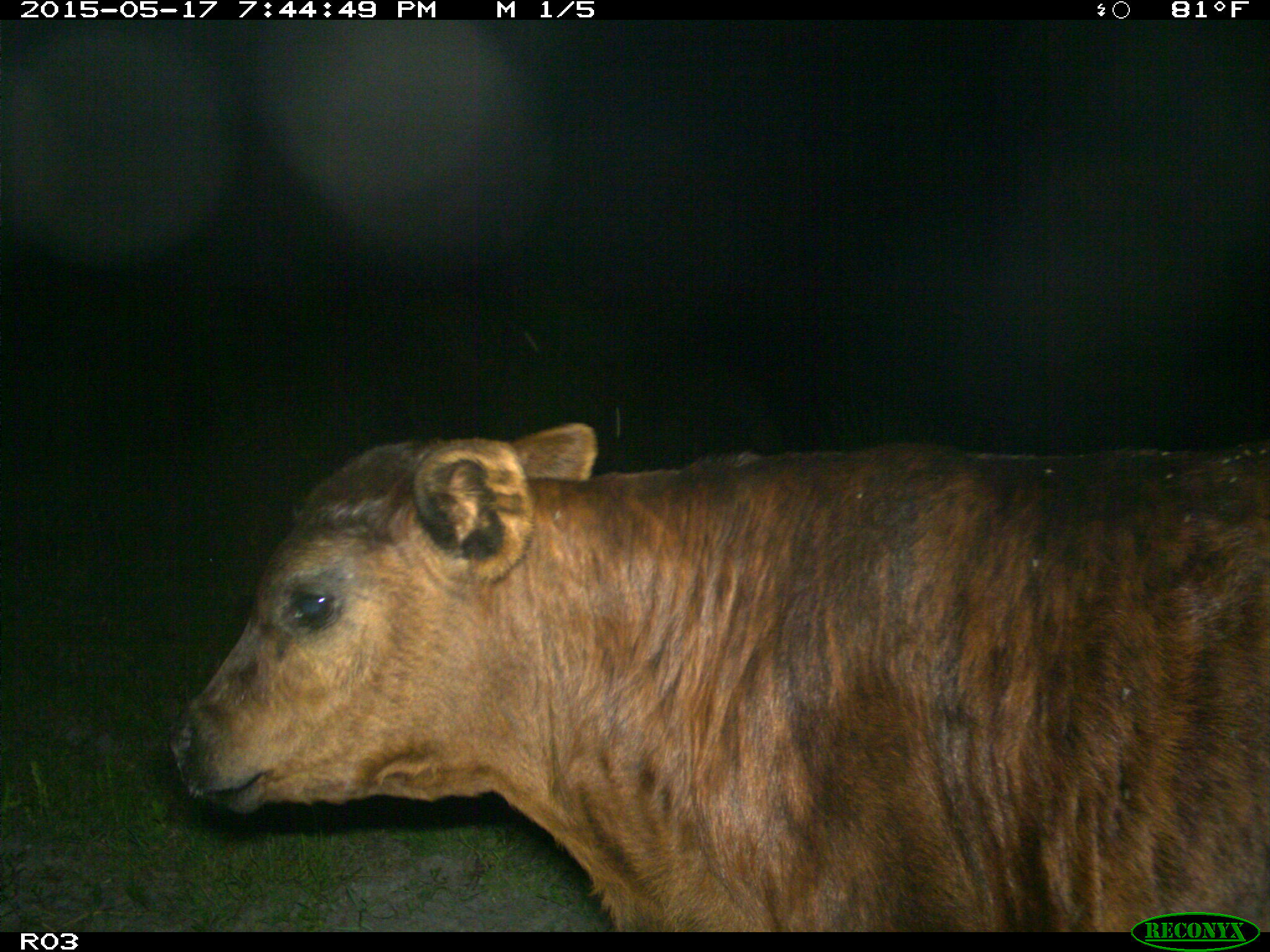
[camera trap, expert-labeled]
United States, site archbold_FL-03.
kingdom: Animalia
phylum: Chordata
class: Mammalia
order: Artiodactyla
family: Bovidae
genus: Bos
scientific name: Bos taurus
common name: domestic cow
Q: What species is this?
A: Bos taurus (domestic cow).